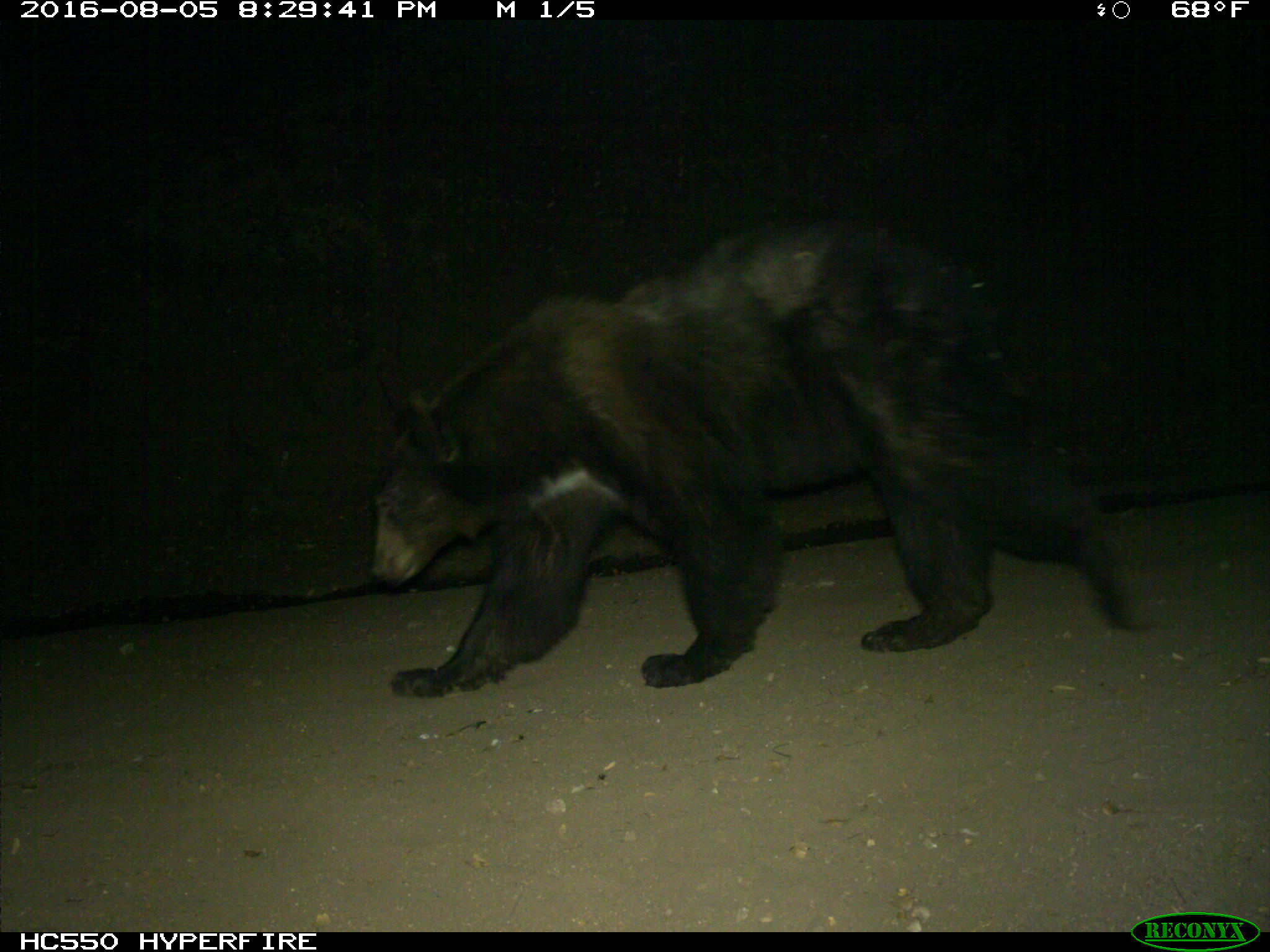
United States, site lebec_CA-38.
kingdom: Animalia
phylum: Chordata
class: Mammalia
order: Carnivora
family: Ursidae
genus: Ursus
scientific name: Ursus americanus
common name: american black bear